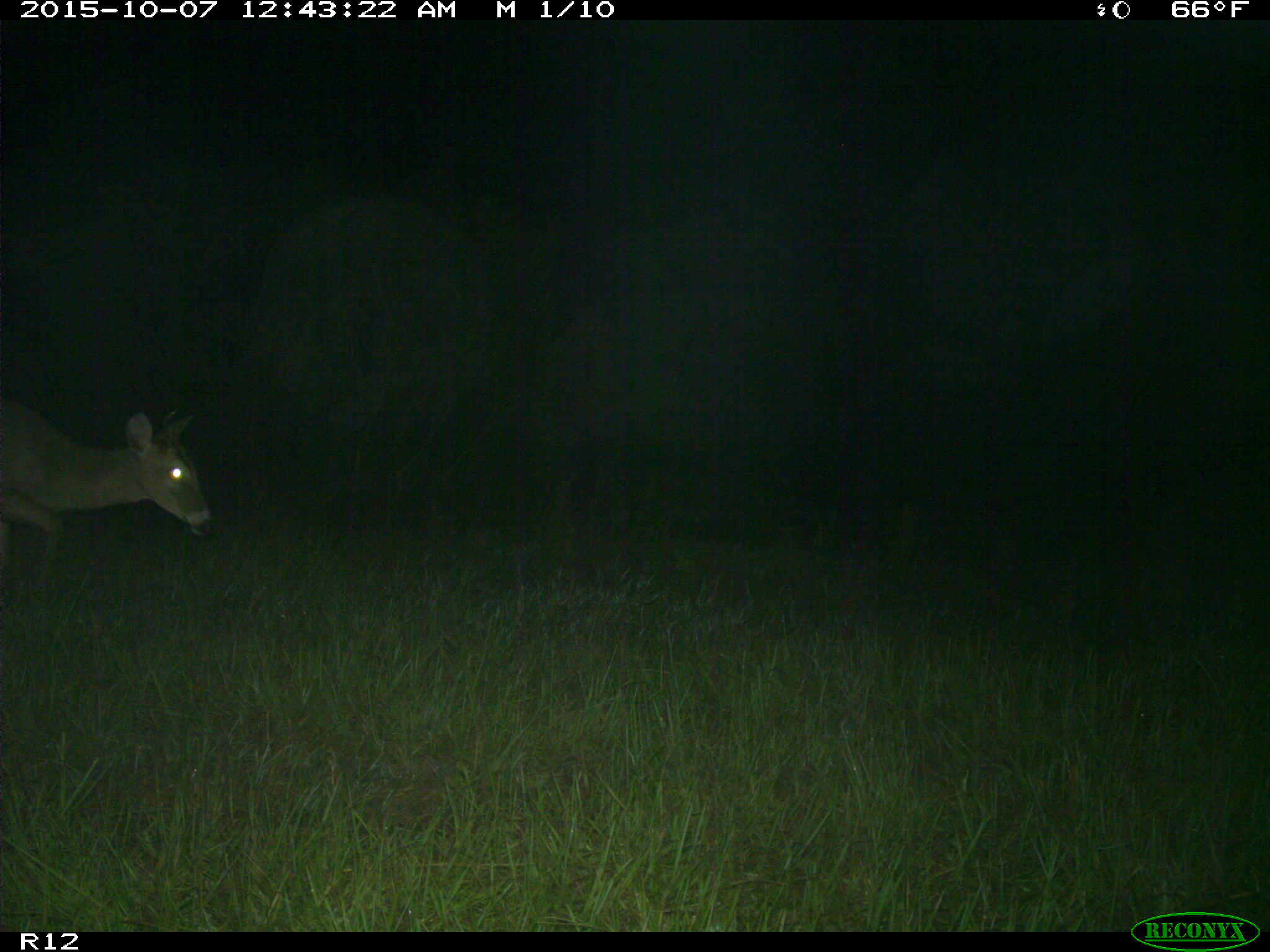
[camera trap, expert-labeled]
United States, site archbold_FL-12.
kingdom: Animalia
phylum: Chordata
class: Mammalia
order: Artiodactyla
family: Cervidae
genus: Odocoileus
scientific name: Odocoileus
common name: deer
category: unidentified deer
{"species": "unidentified deer (deer) (Odocoileus)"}